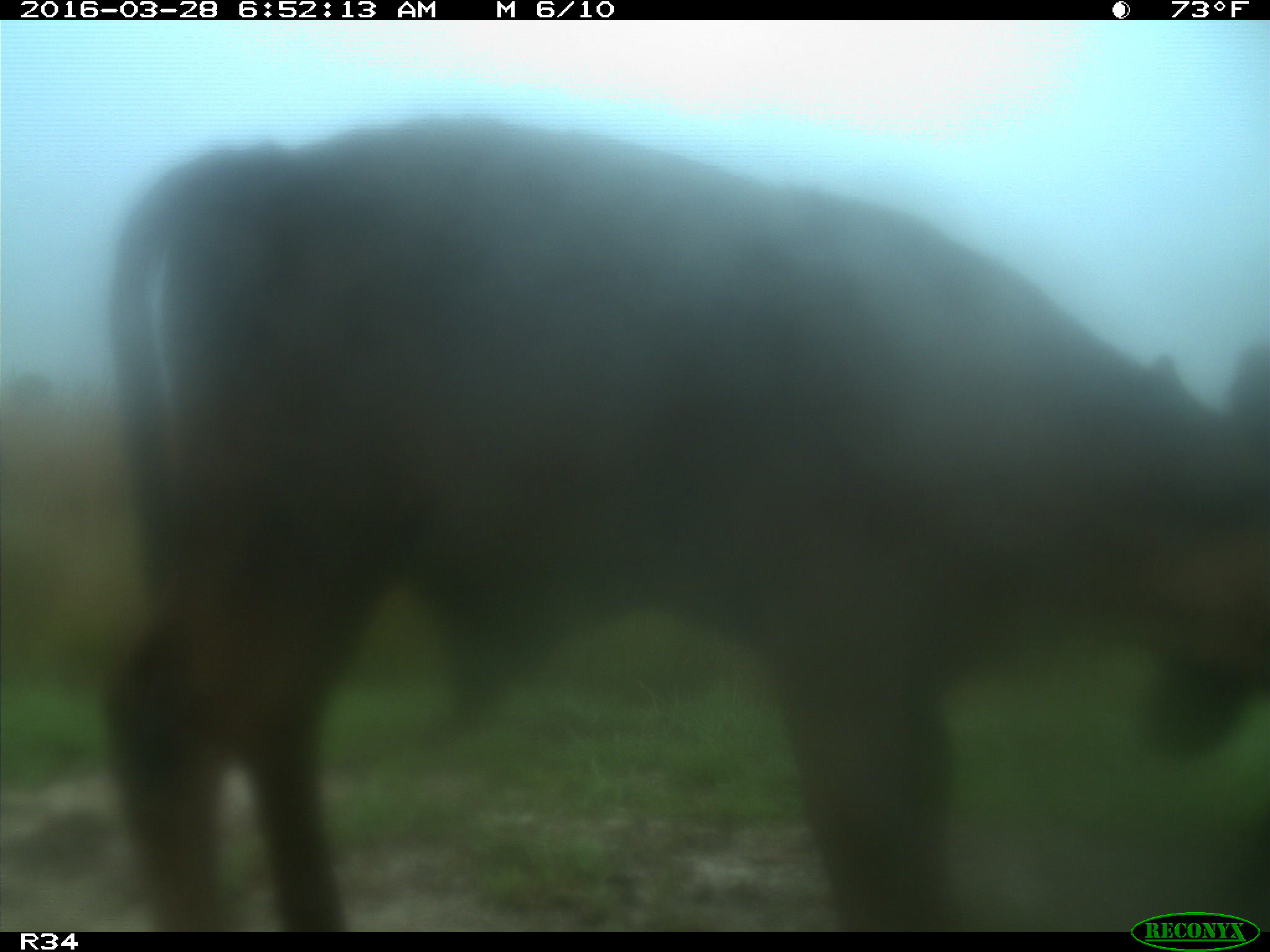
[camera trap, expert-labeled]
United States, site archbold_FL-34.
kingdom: Animalia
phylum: Chordata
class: Mammalia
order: Artiodactyla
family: Bovidae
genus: Bos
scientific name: Bos taurus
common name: domestic cow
Bos taurus (domestic cow).